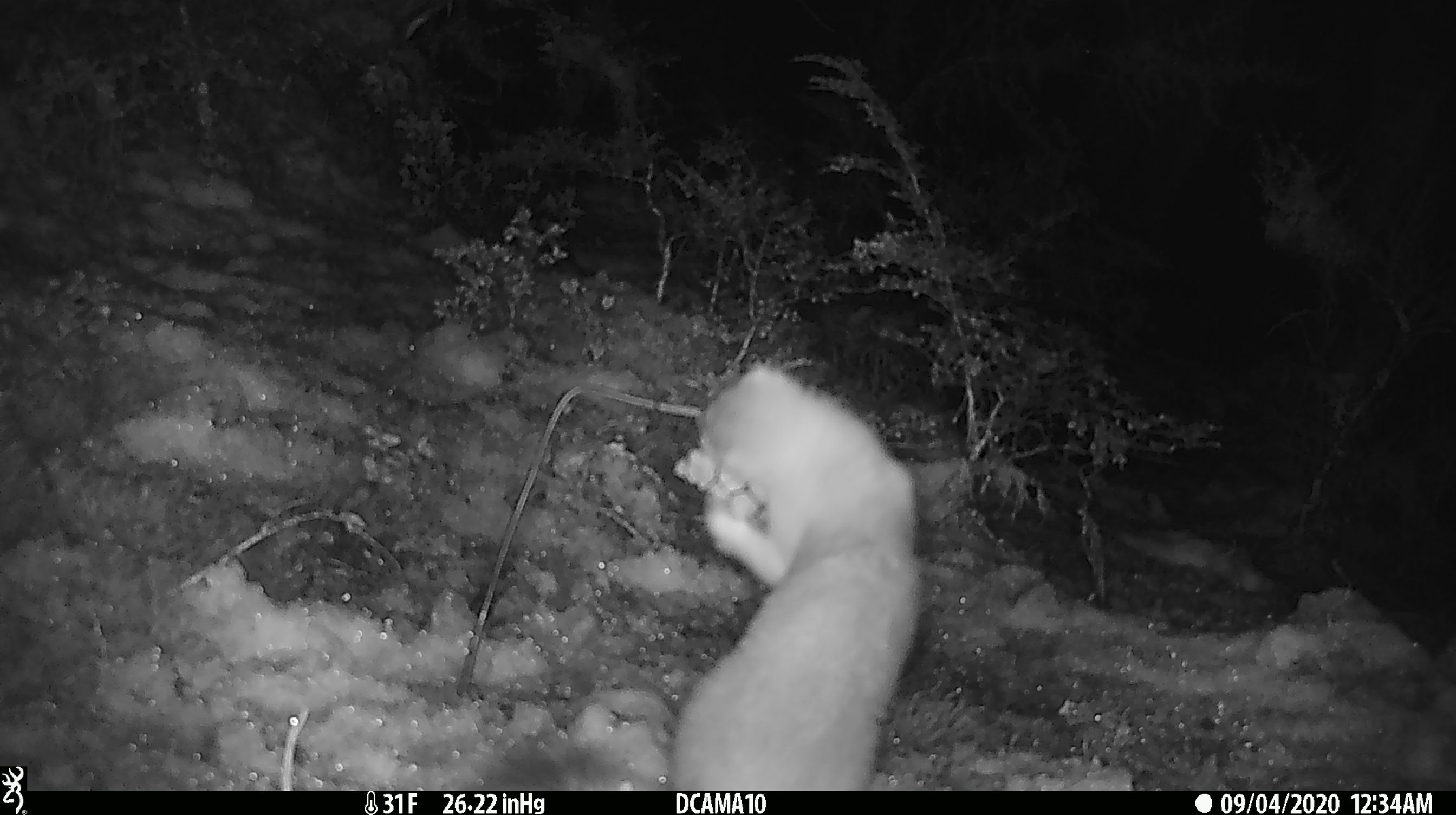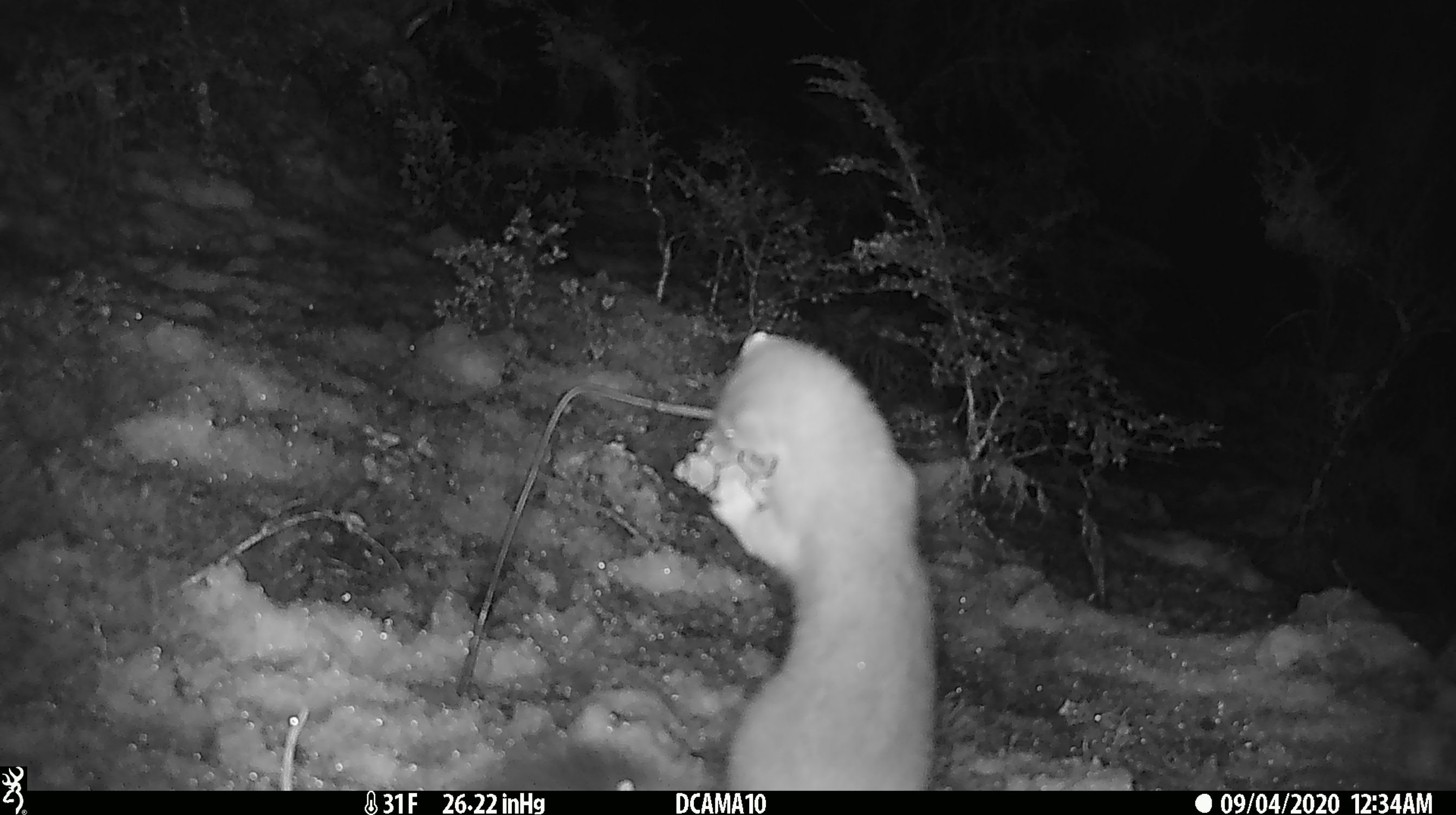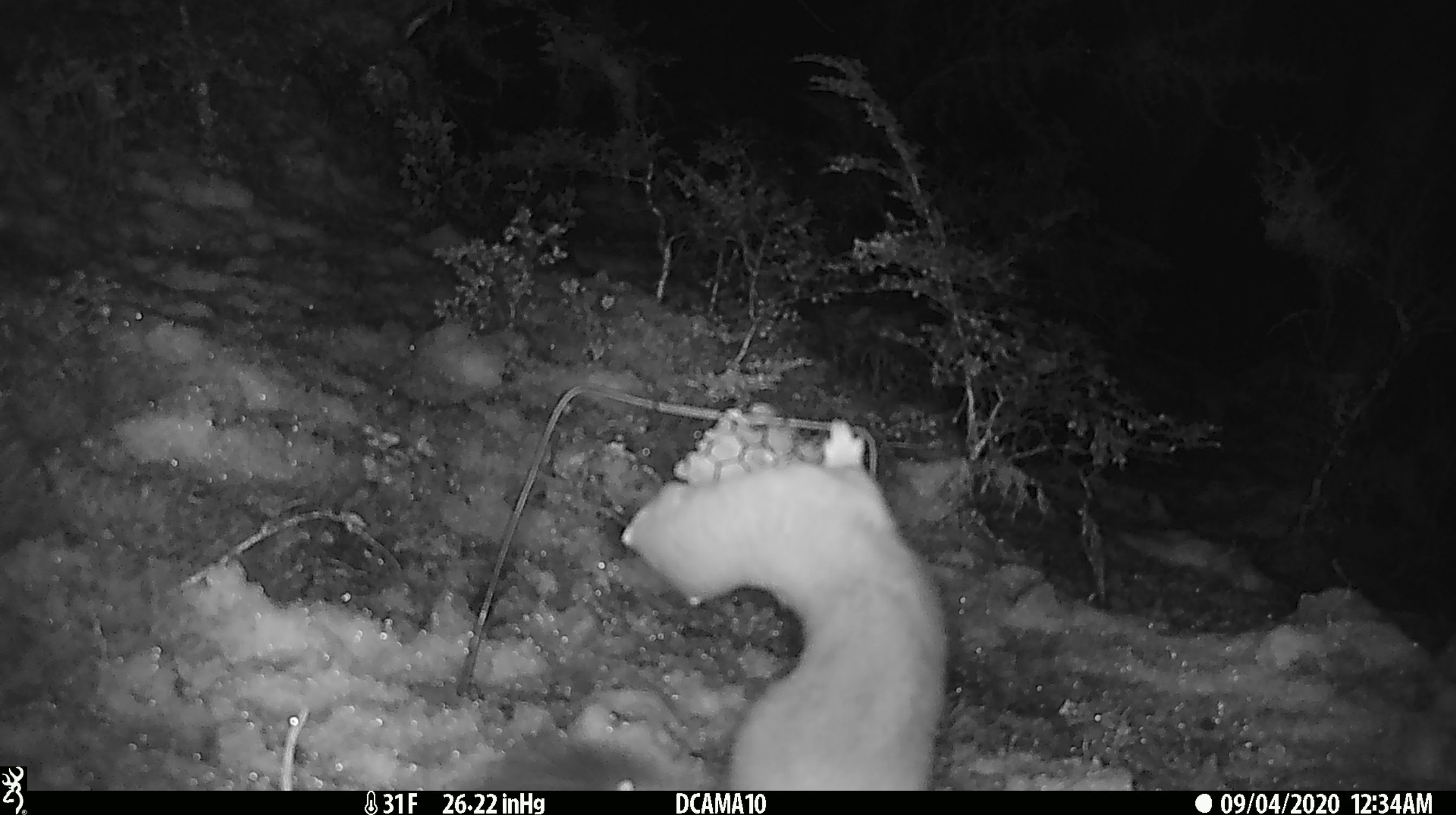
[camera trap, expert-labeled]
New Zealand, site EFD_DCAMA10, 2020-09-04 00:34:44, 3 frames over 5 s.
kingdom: Animalia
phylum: Chordata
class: Mammalia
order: Carnivora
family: Mustelidae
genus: Mustela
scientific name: Mustela erminea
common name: stoat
Stoat (Mustela erminea).